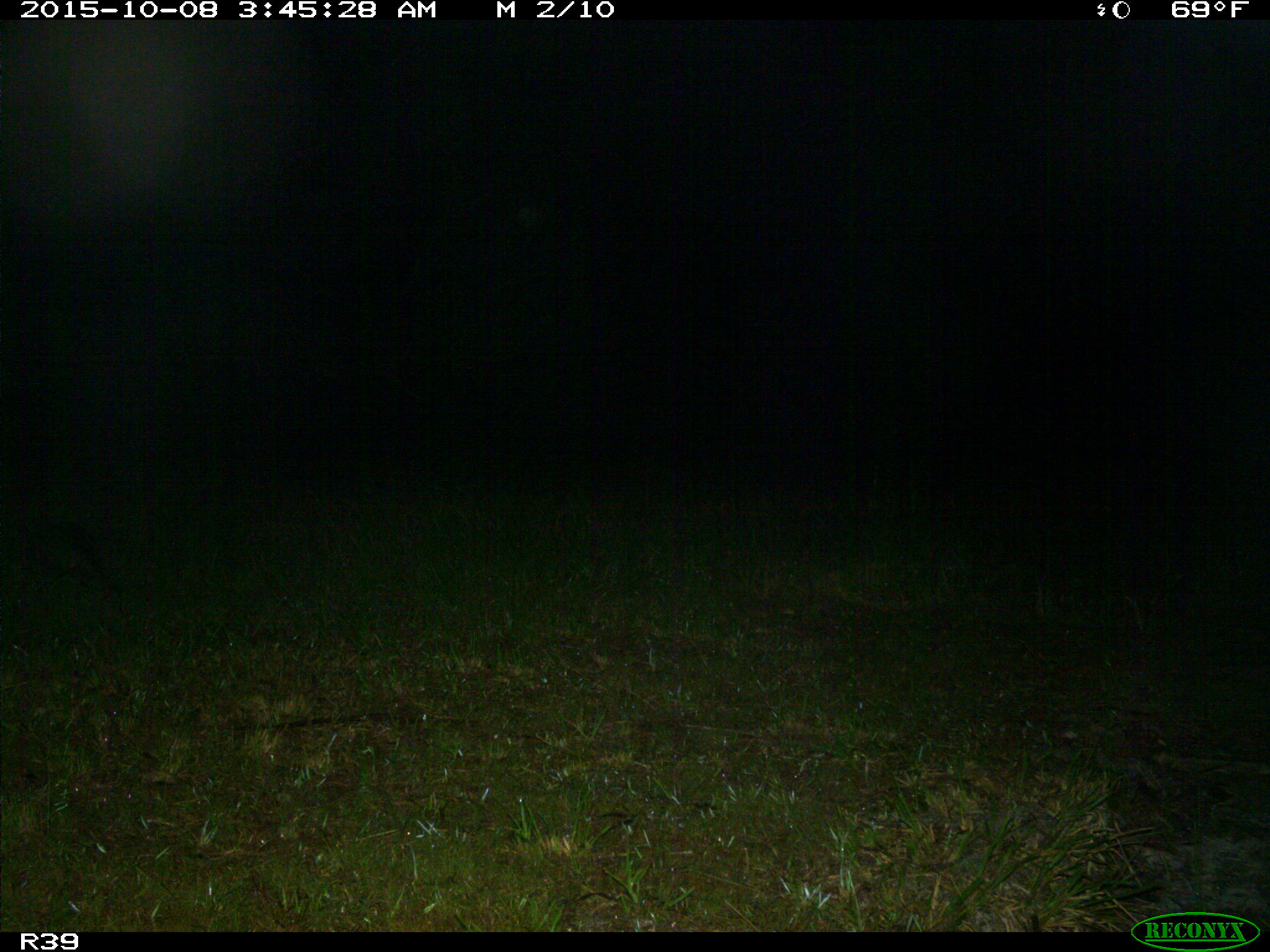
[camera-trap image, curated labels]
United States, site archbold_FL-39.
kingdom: Animalia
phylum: Chordata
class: Mammalia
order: Cingulata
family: Dasypodidae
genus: Dasypus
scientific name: Dasypus novemcinctus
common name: nine-banded armadillo